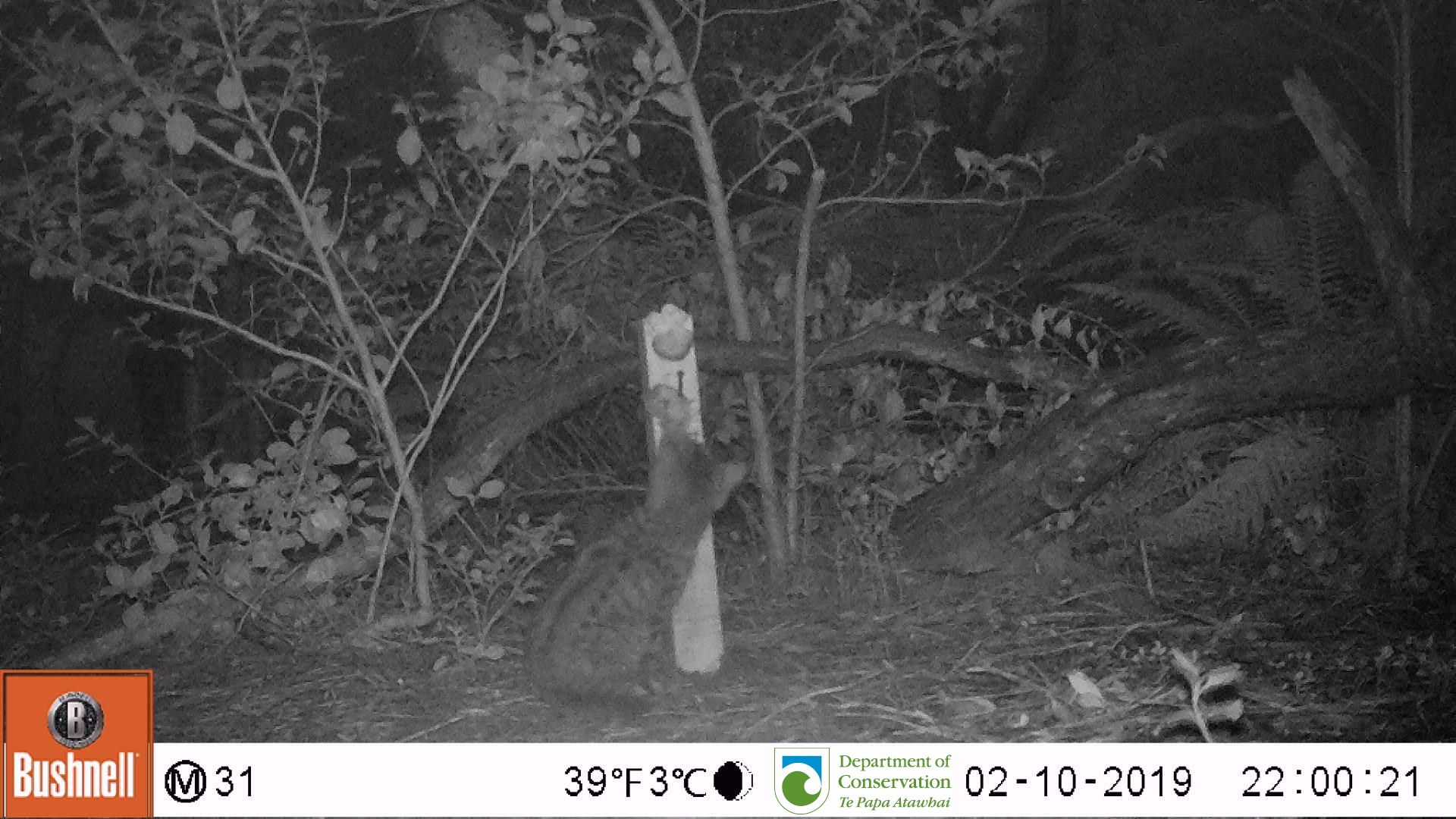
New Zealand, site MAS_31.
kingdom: Animalia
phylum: Chordata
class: Mammalia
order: Carnivora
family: Felidae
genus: Felis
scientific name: Felis catus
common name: domestic cat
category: cat